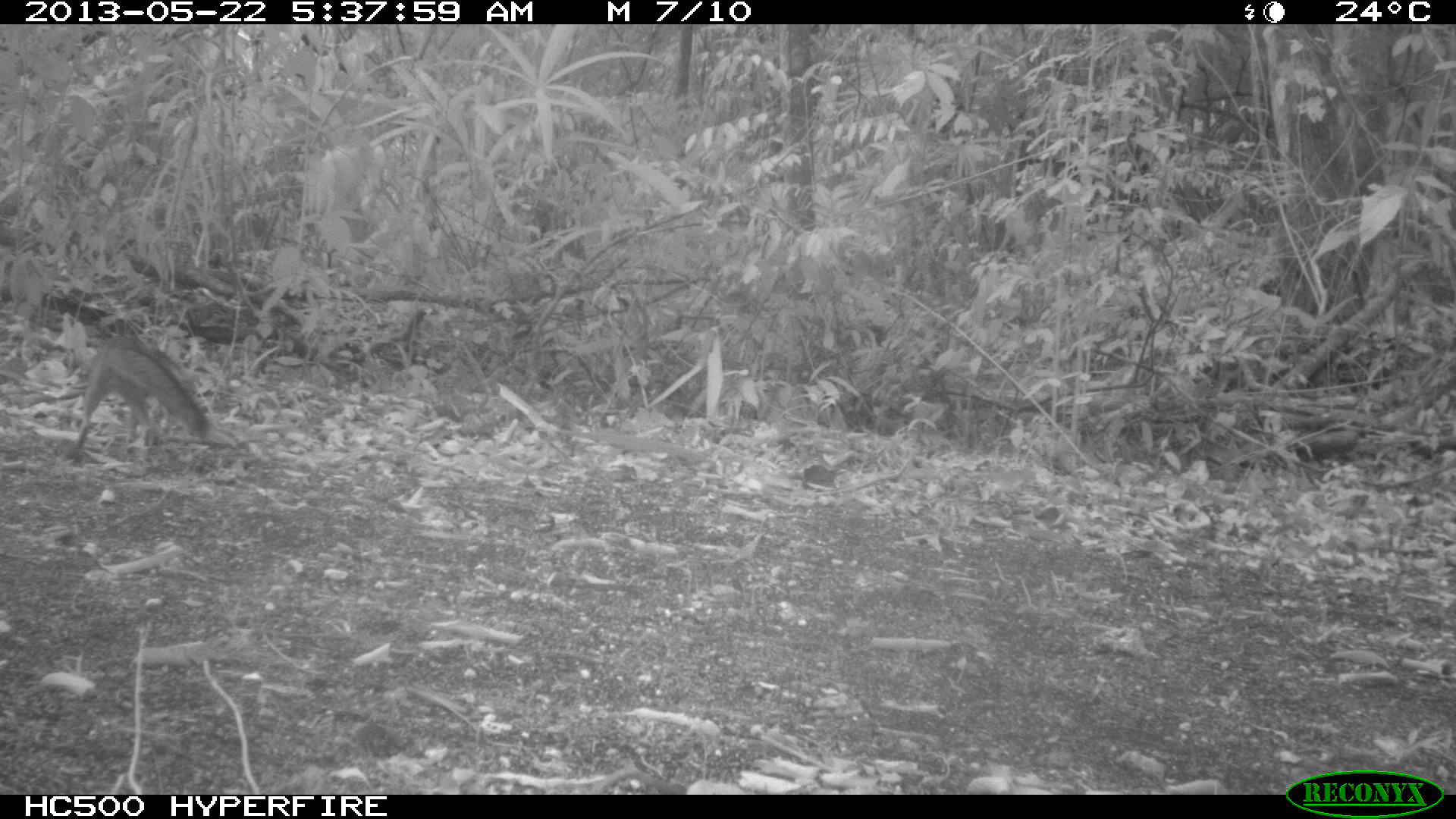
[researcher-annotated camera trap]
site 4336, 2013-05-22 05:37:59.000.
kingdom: Animalia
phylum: Chordata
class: Mammalia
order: Carnivora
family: Canidae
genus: Urocyon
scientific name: Urocyon cinereoargenteus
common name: gray fox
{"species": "Urocyon cinereoargenteus (gray fox)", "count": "1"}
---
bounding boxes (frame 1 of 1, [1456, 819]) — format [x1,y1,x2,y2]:
urocyon cinereoargenteus: [59,330,210,461]